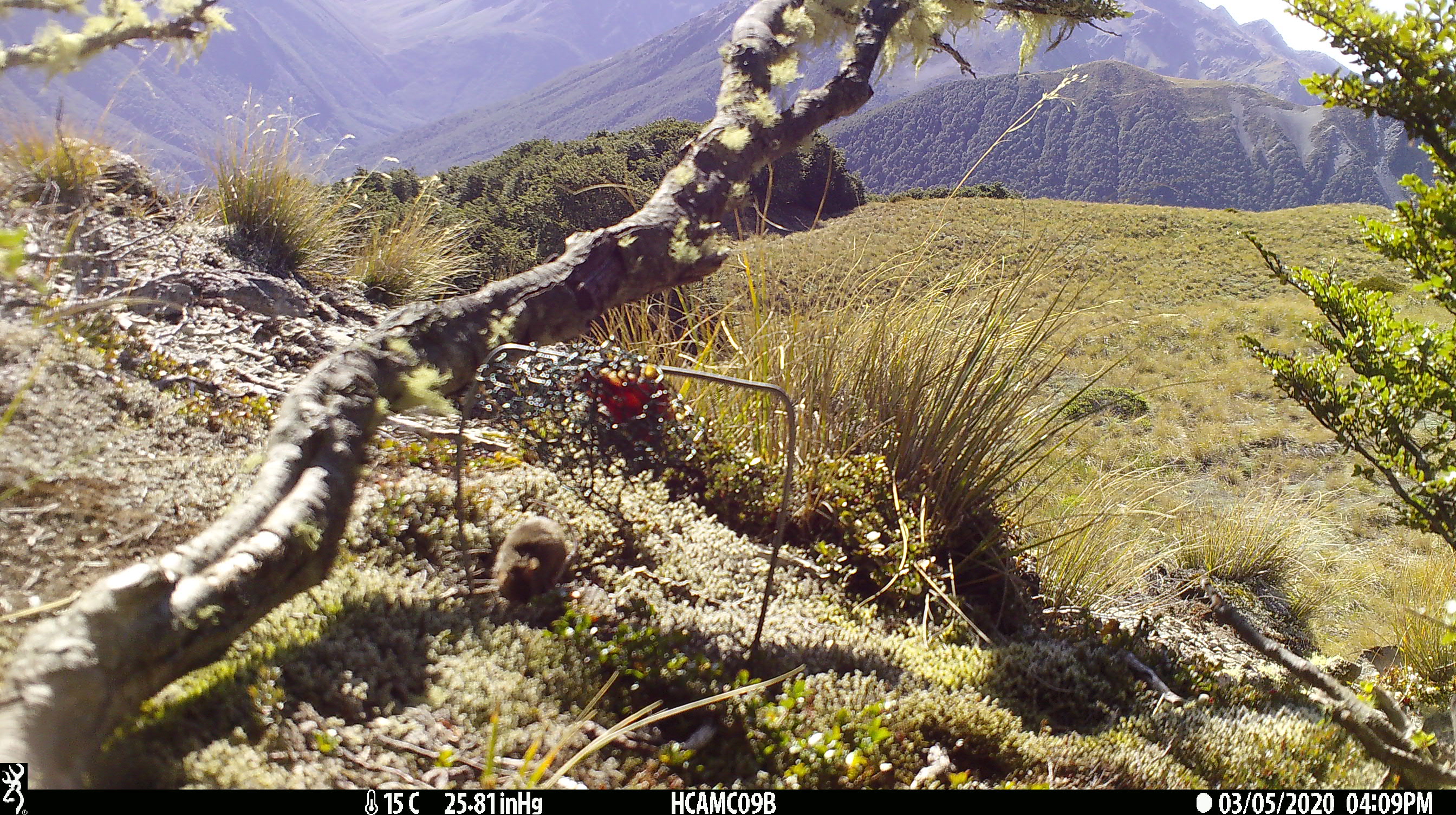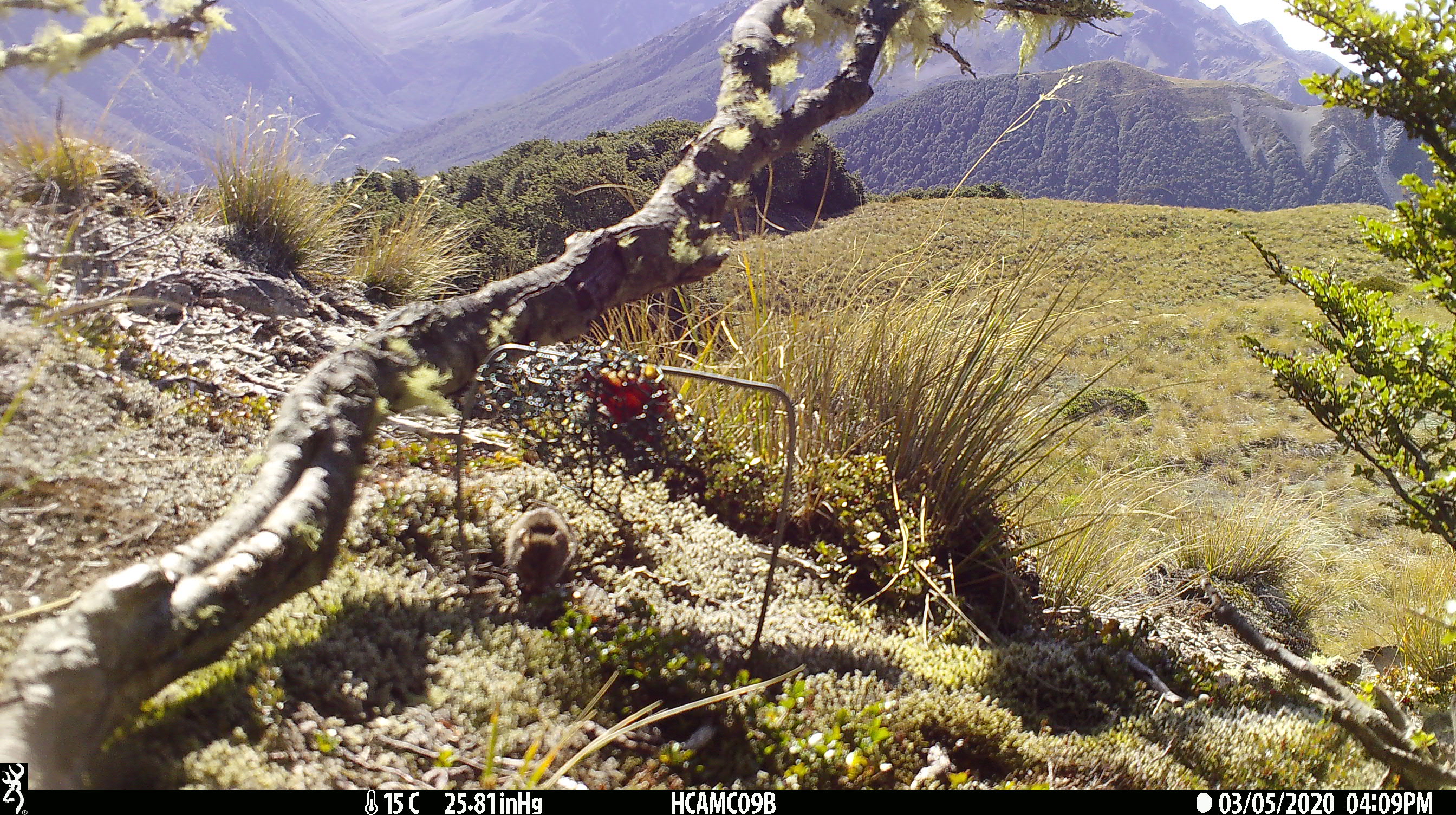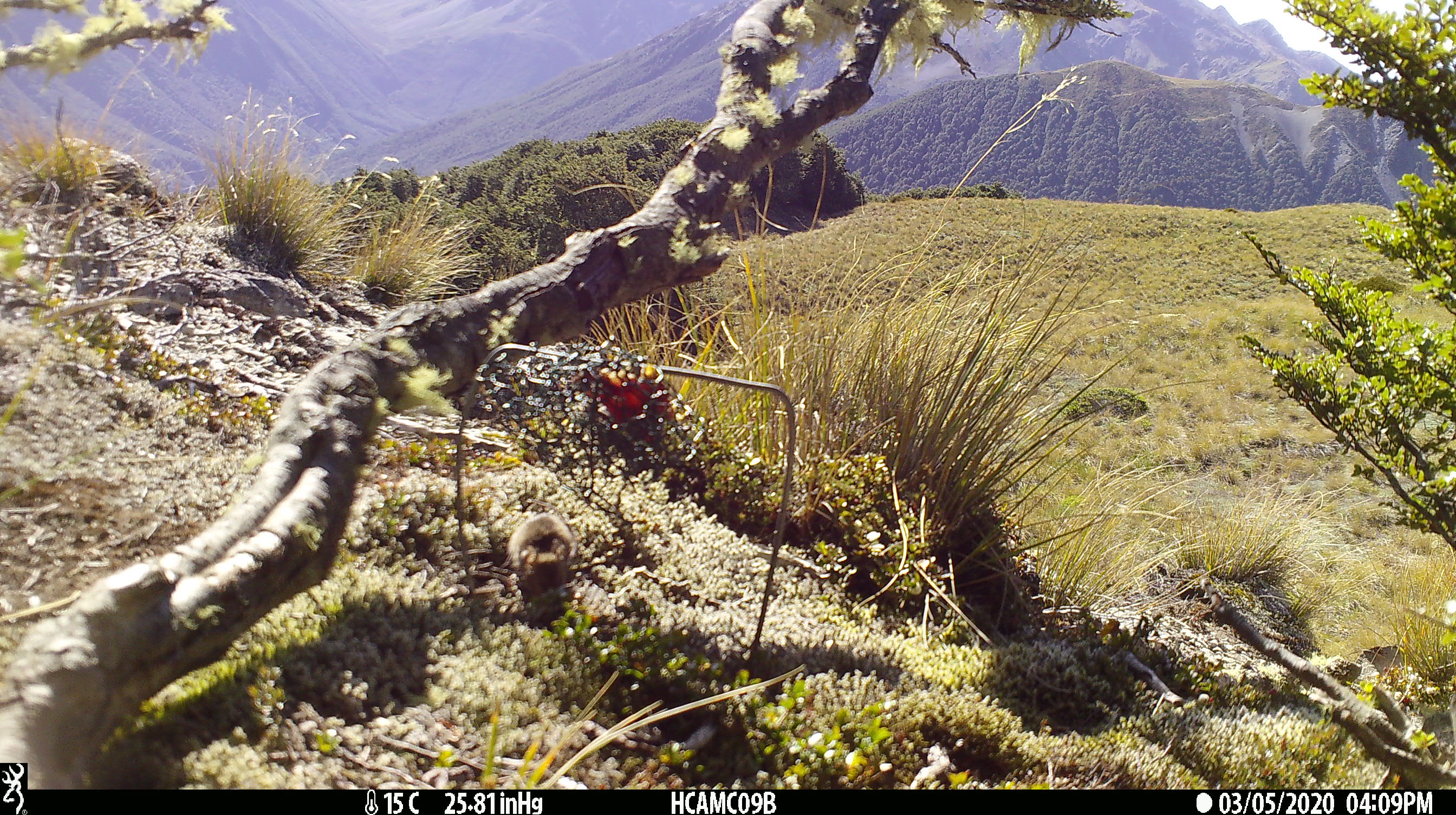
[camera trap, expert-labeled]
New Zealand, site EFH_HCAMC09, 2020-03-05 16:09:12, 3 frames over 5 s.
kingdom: Animalia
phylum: Chordata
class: Mammalia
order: Rodentia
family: Muridae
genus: Mus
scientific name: Mus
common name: mouse